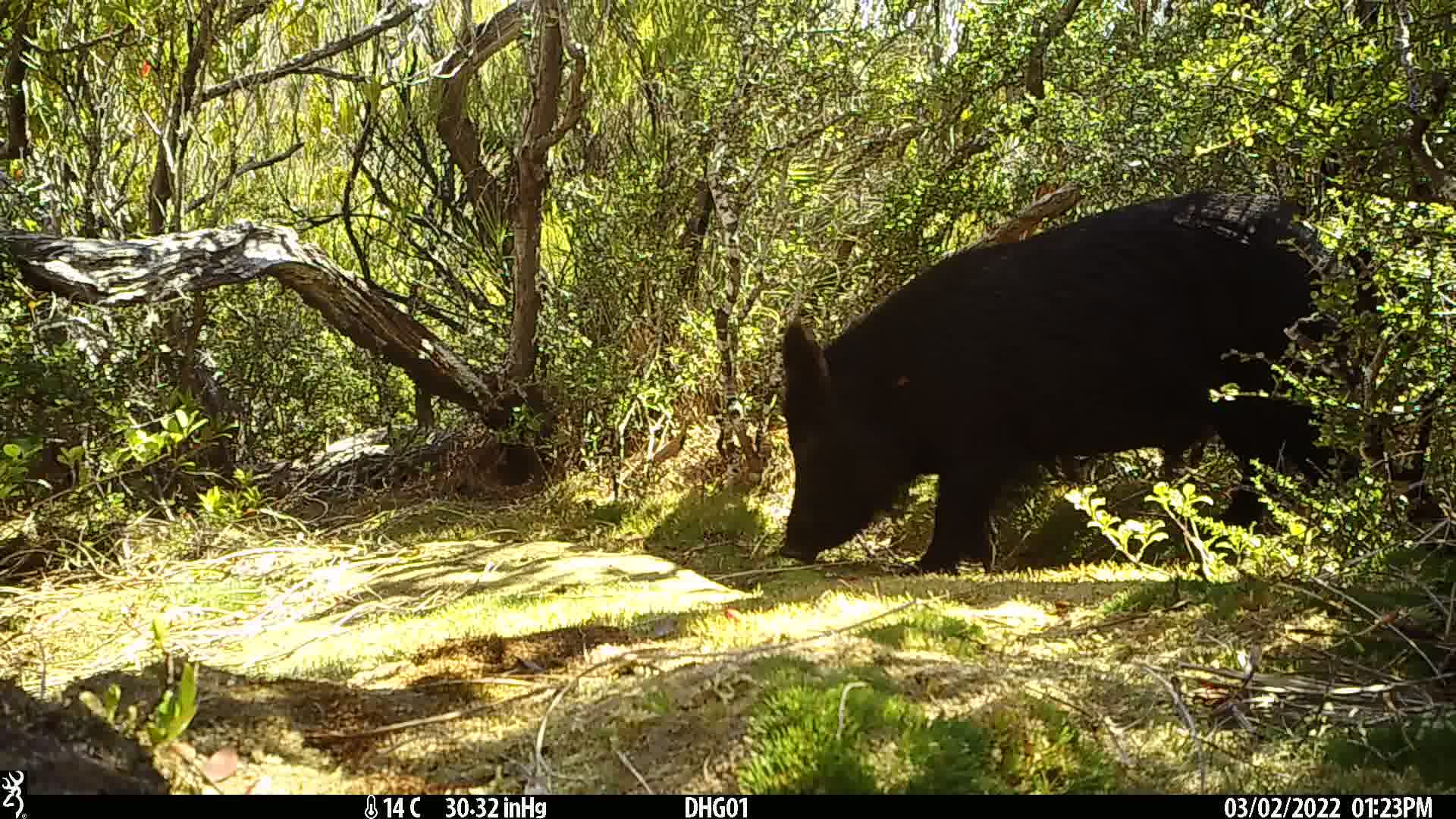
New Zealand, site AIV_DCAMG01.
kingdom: Animalia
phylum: Chordata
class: Mammalia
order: Artiodactyla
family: Suidae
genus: Sus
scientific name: Sus scrofa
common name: pig